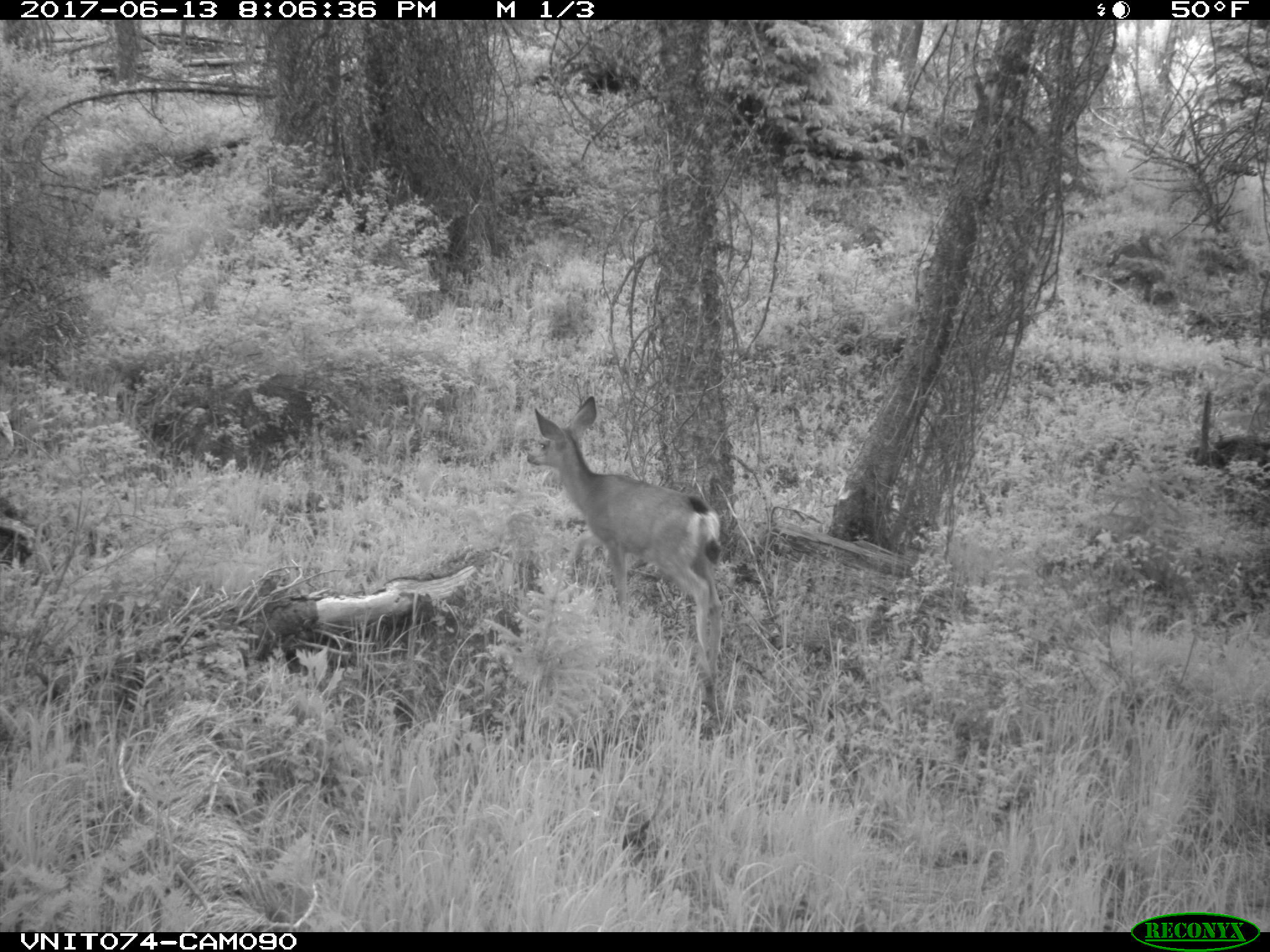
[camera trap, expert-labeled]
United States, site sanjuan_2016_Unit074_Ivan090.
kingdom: Animalia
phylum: Chordata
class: Mammalia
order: Artiodactyla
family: Cervidae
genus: Odocoileus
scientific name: Odocoileus hemionus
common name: mule deer